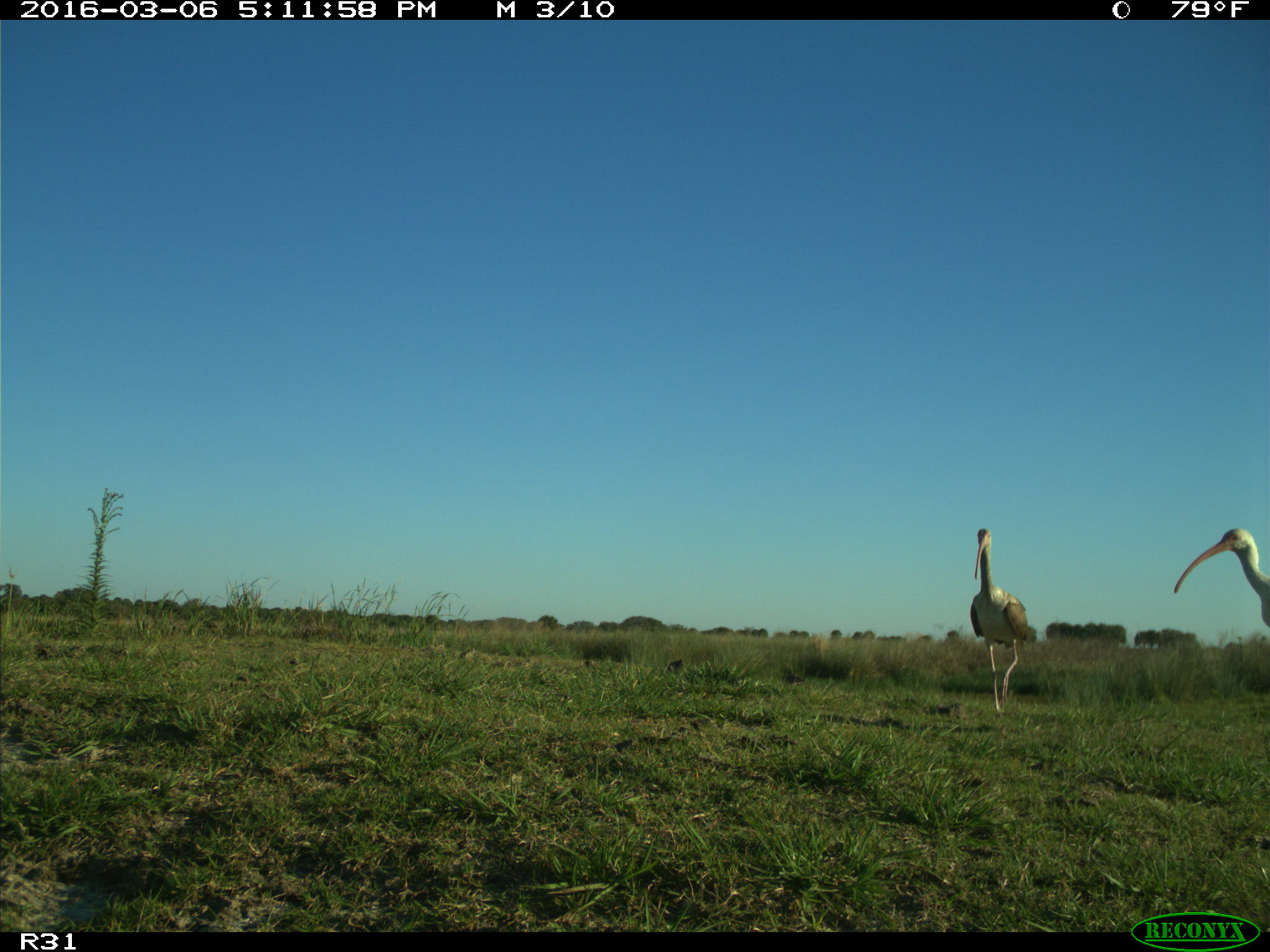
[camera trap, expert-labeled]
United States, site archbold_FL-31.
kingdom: Animalia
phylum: Chordata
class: Aves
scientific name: Aves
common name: birds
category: unidentified bird